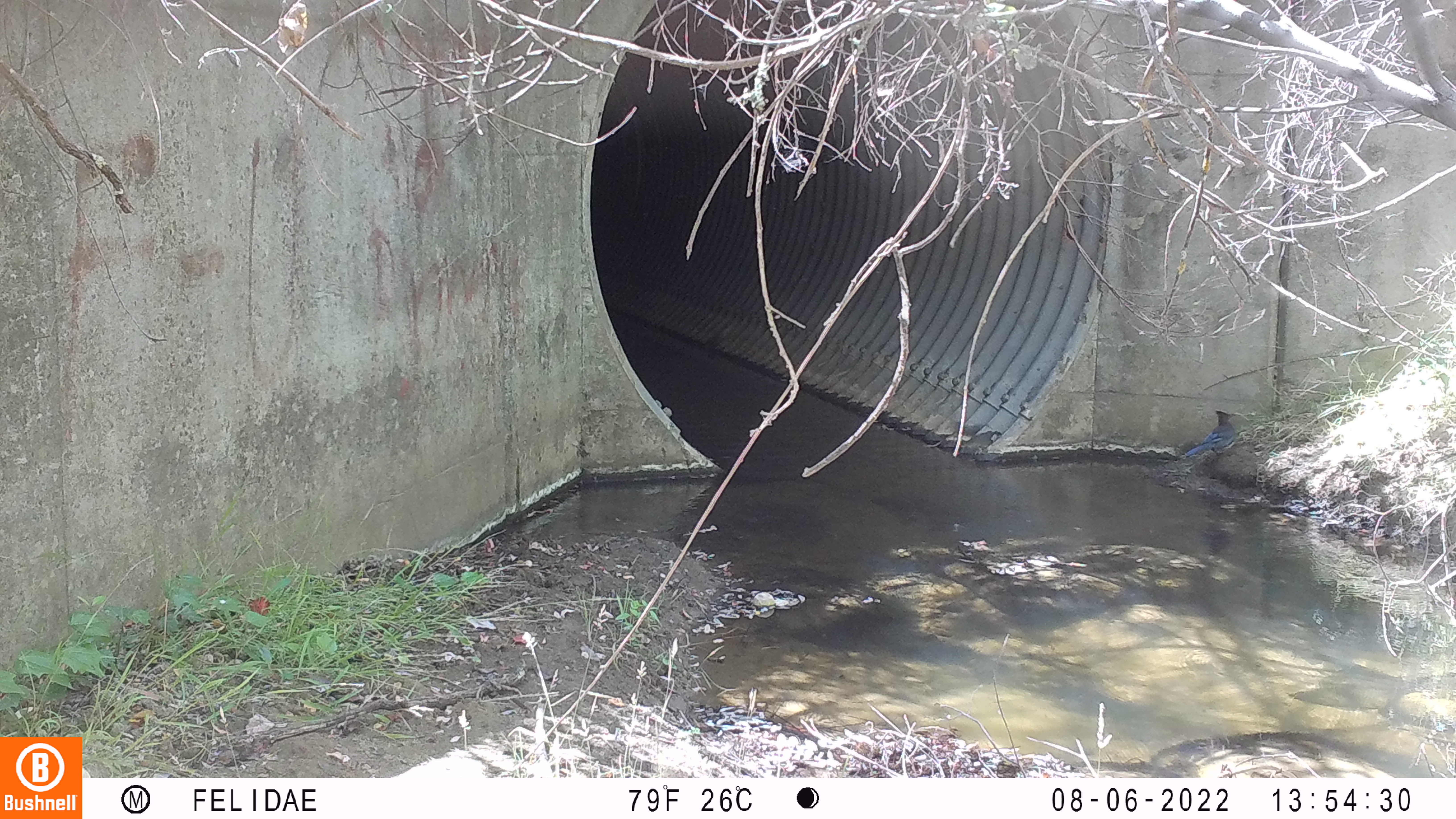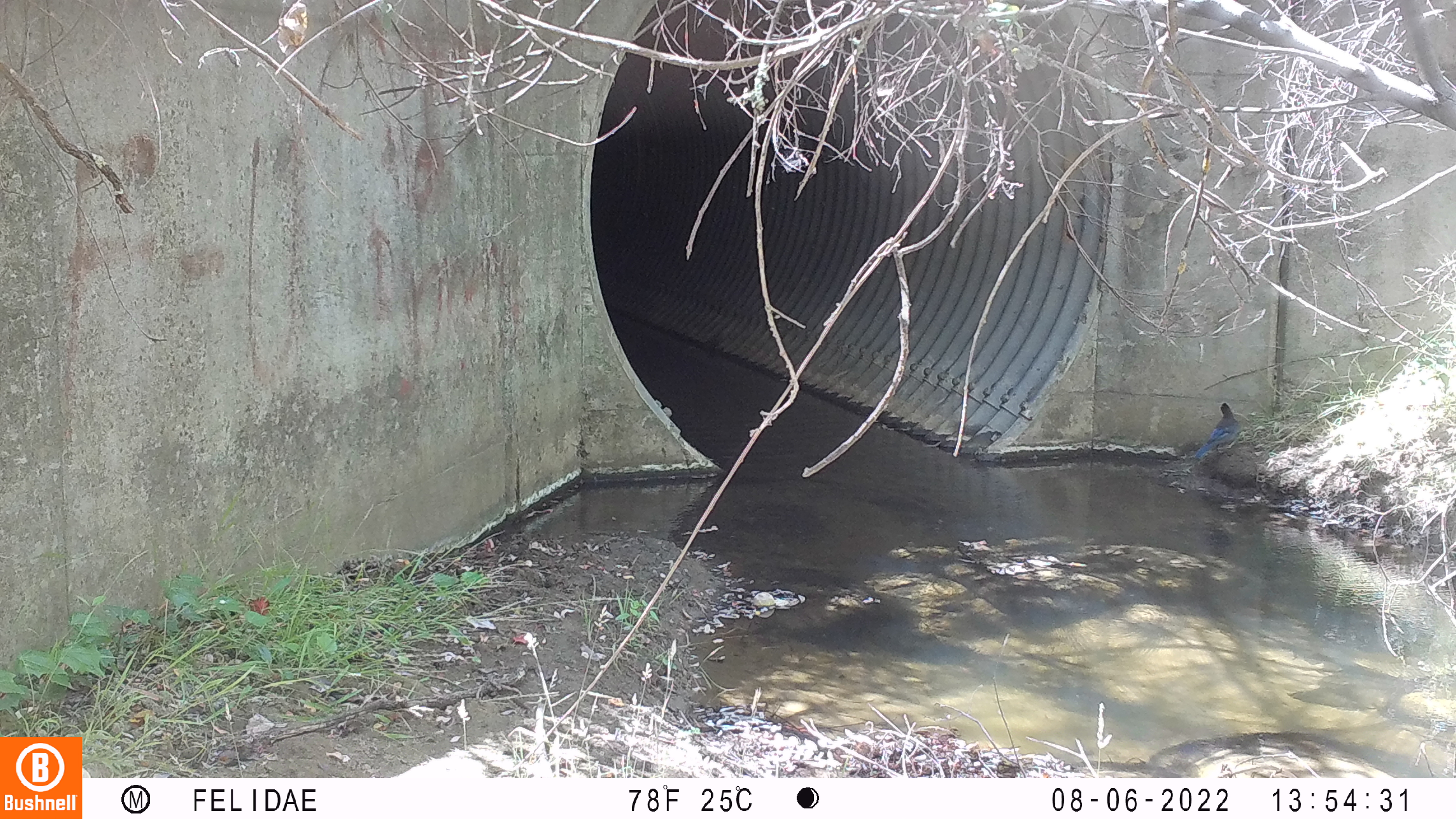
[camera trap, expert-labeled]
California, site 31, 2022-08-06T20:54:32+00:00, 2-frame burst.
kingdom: Animalia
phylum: Chordata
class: Aves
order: Passeriformes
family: Corvidae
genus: Cyanocitta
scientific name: Cyanocitta stelleri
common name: steller's jay